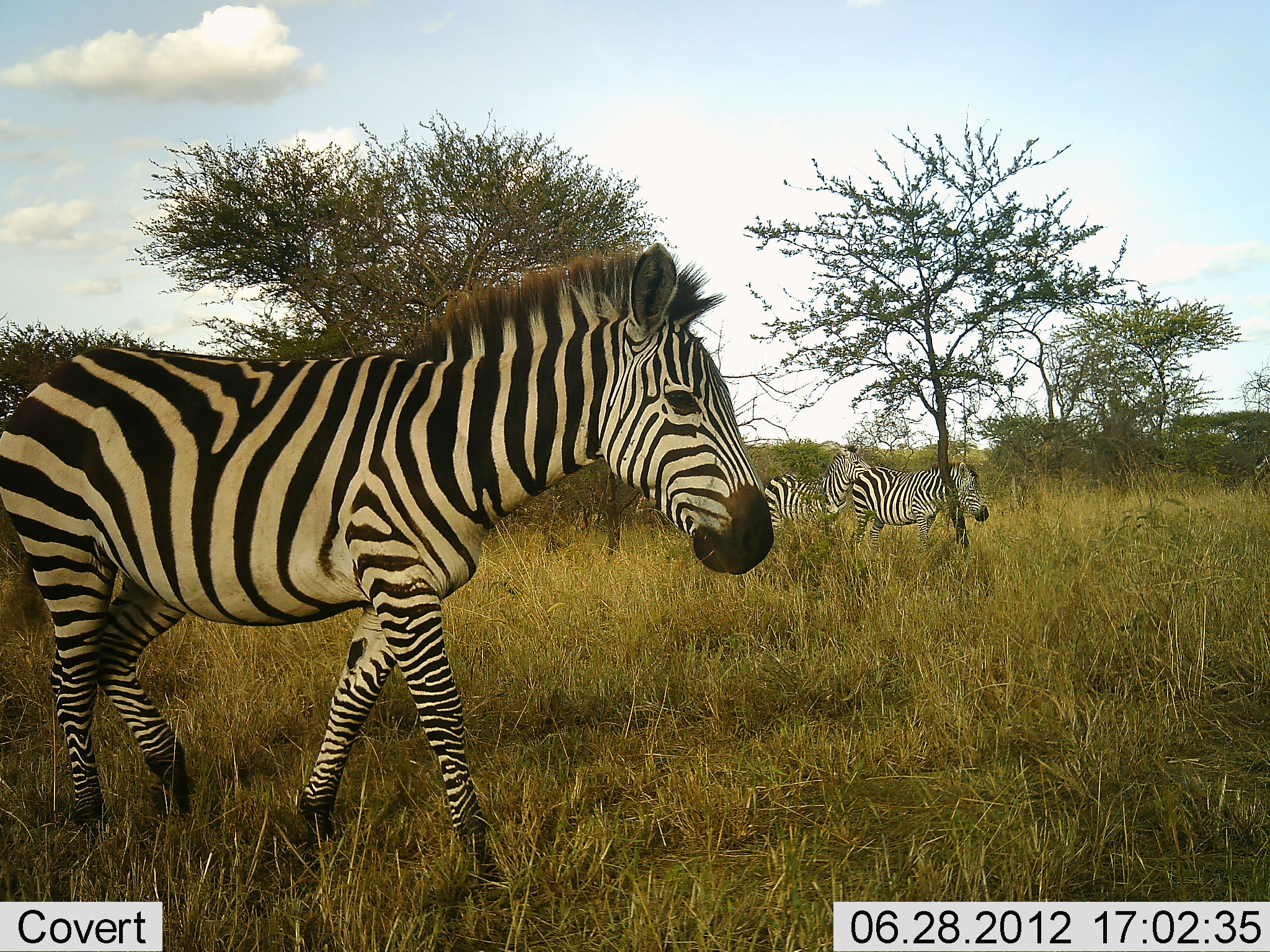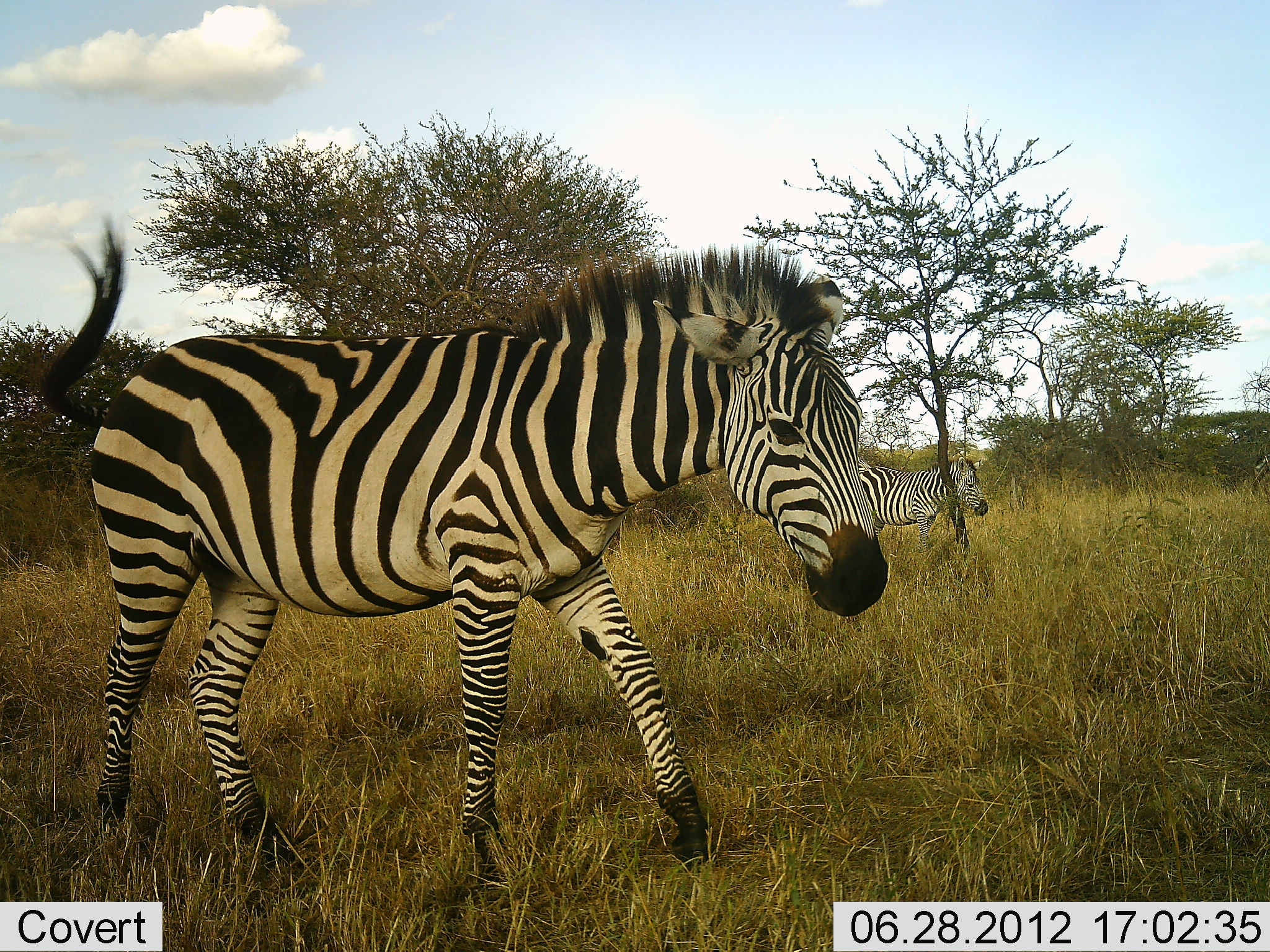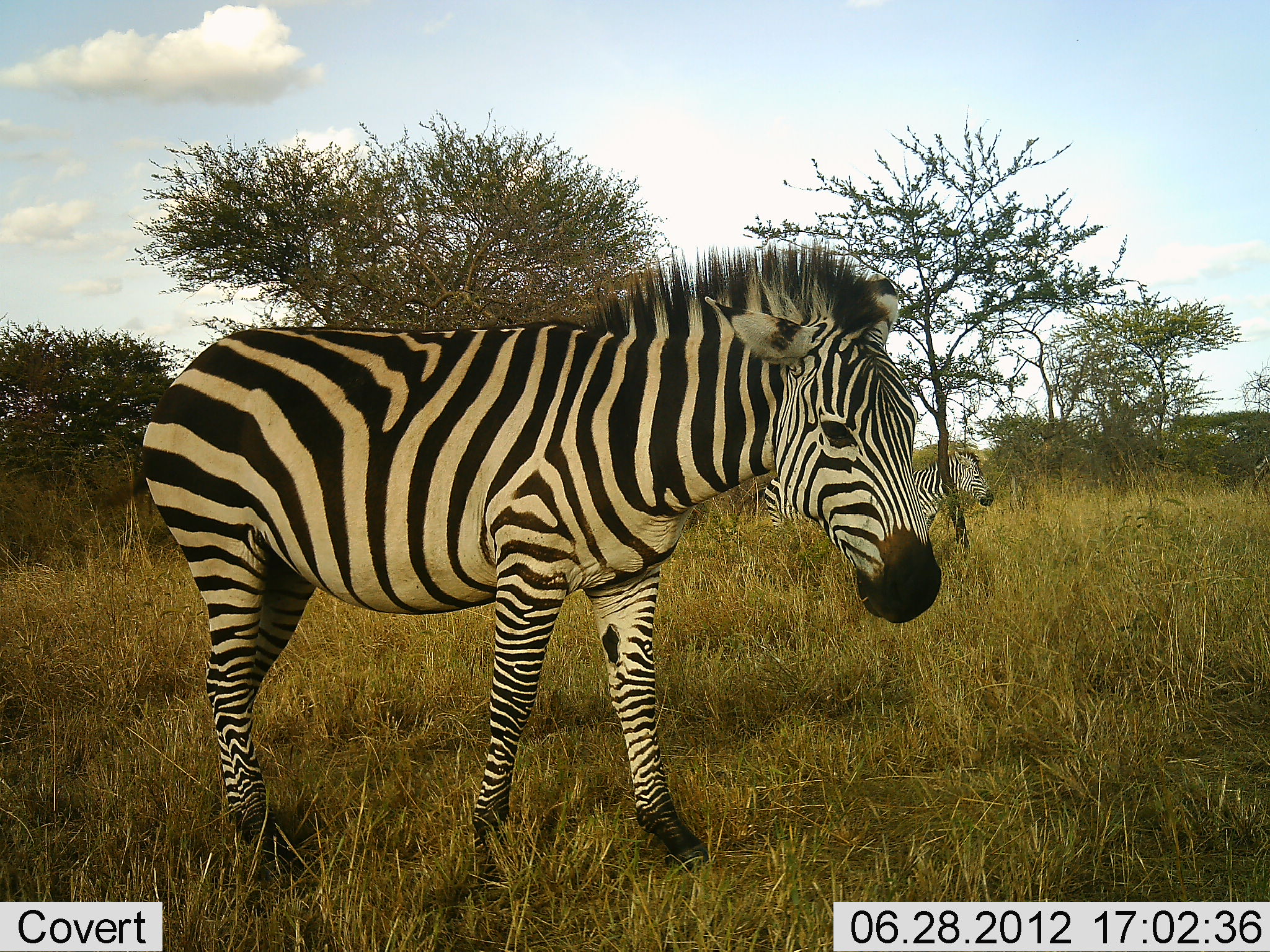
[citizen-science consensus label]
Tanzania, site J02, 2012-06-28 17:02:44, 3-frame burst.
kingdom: Animalia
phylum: Chordata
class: Mammalia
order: Perissodactyla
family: Equidae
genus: Equus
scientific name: Equus quagga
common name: plains zebra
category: zebra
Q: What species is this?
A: Zebra (plains zebra) (Equus quagga).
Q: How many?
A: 3.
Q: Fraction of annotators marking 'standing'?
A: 60%.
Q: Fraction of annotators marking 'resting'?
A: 0%.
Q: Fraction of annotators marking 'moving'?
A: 90%.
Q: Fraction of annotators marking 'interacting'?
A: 0%.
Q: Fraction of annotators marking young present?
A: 0%.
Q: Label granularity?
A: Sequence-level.